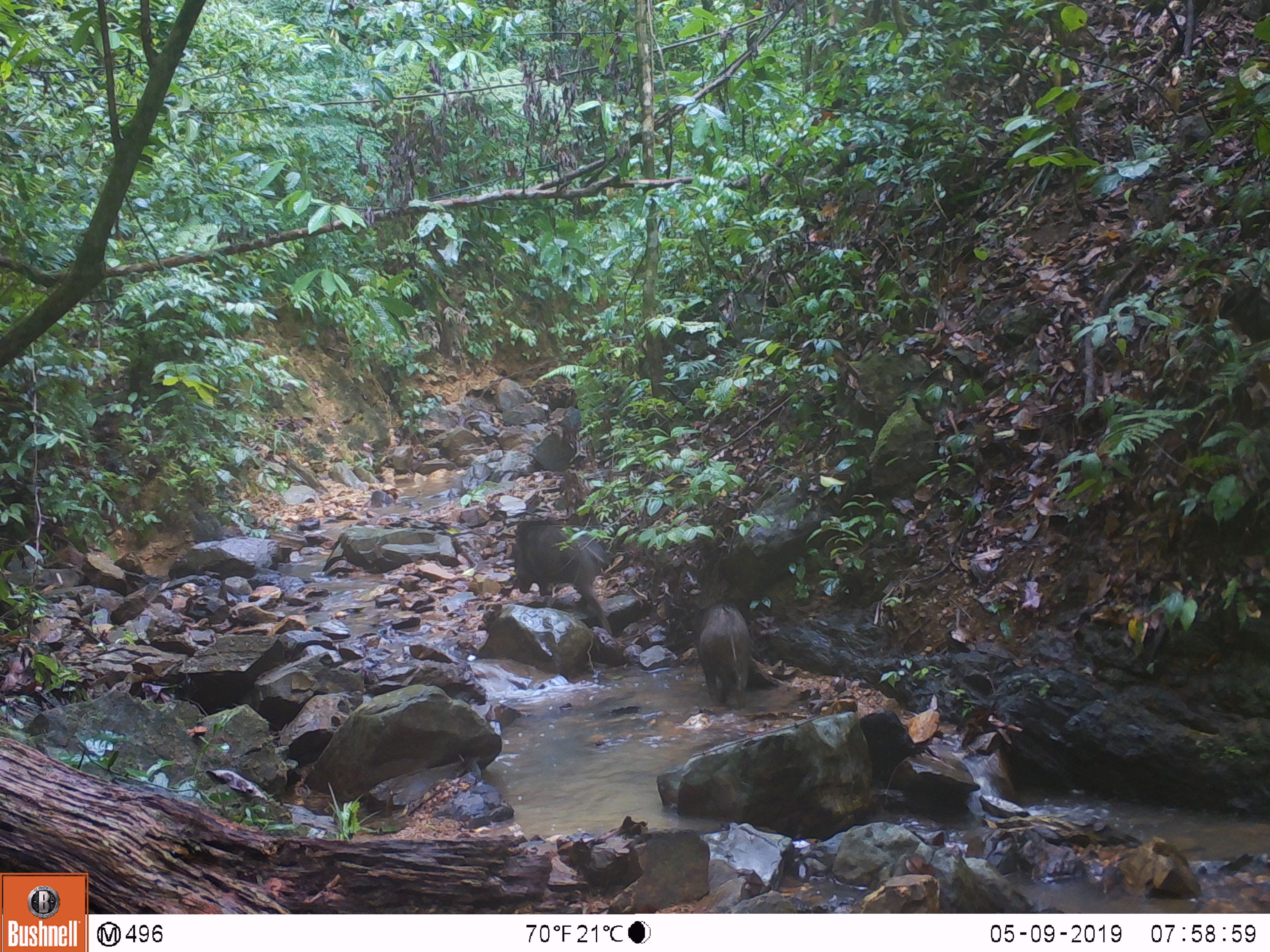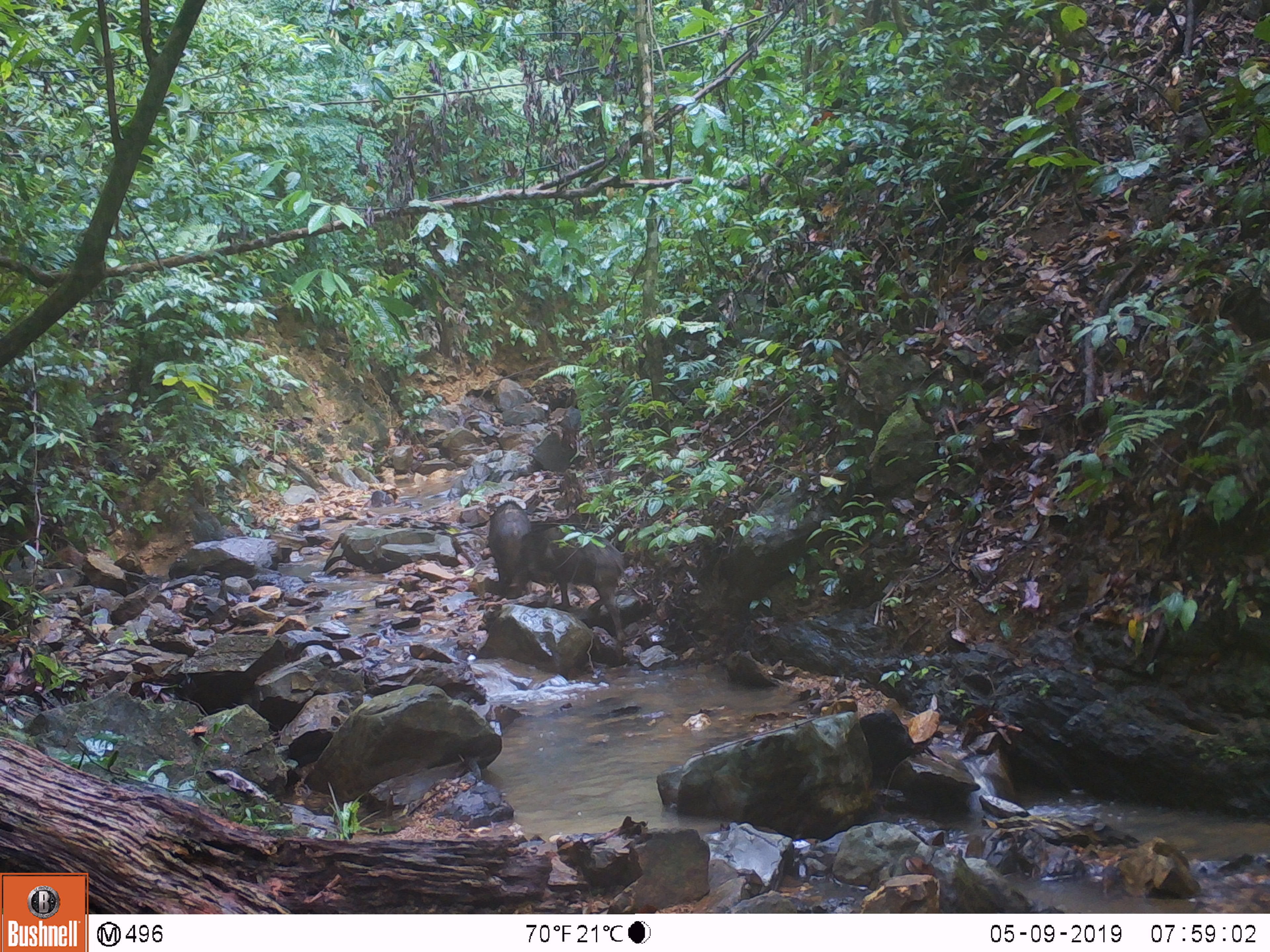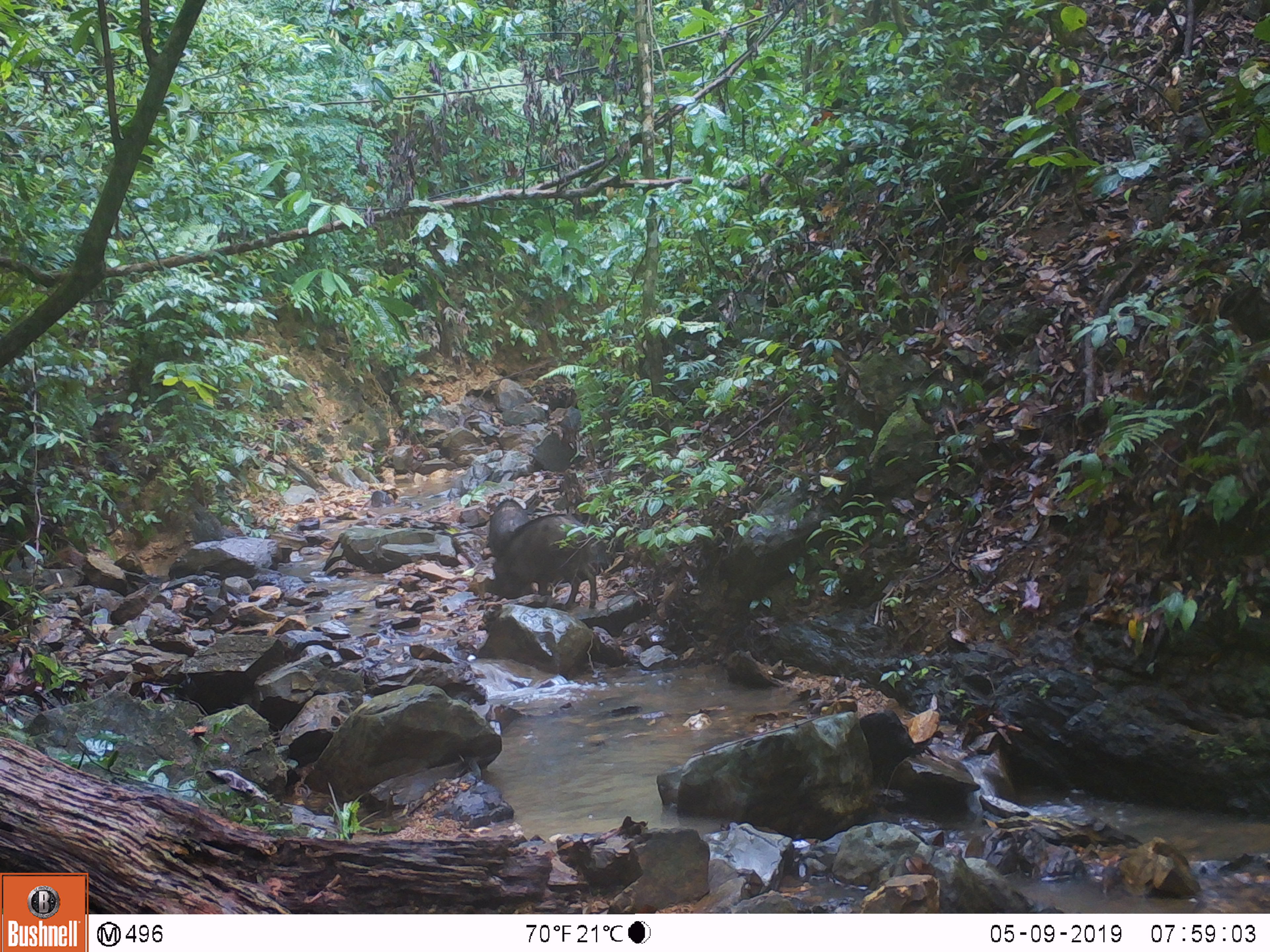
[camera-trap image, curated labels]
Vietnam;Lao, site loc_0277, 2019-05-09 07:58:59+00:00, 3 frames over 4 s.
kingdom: Animalia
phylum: Chordata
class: Mammalia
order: Artiodactyla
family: Suidae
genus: Sus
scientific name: Sus scrofa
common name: eurasian wild pig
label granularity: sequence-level